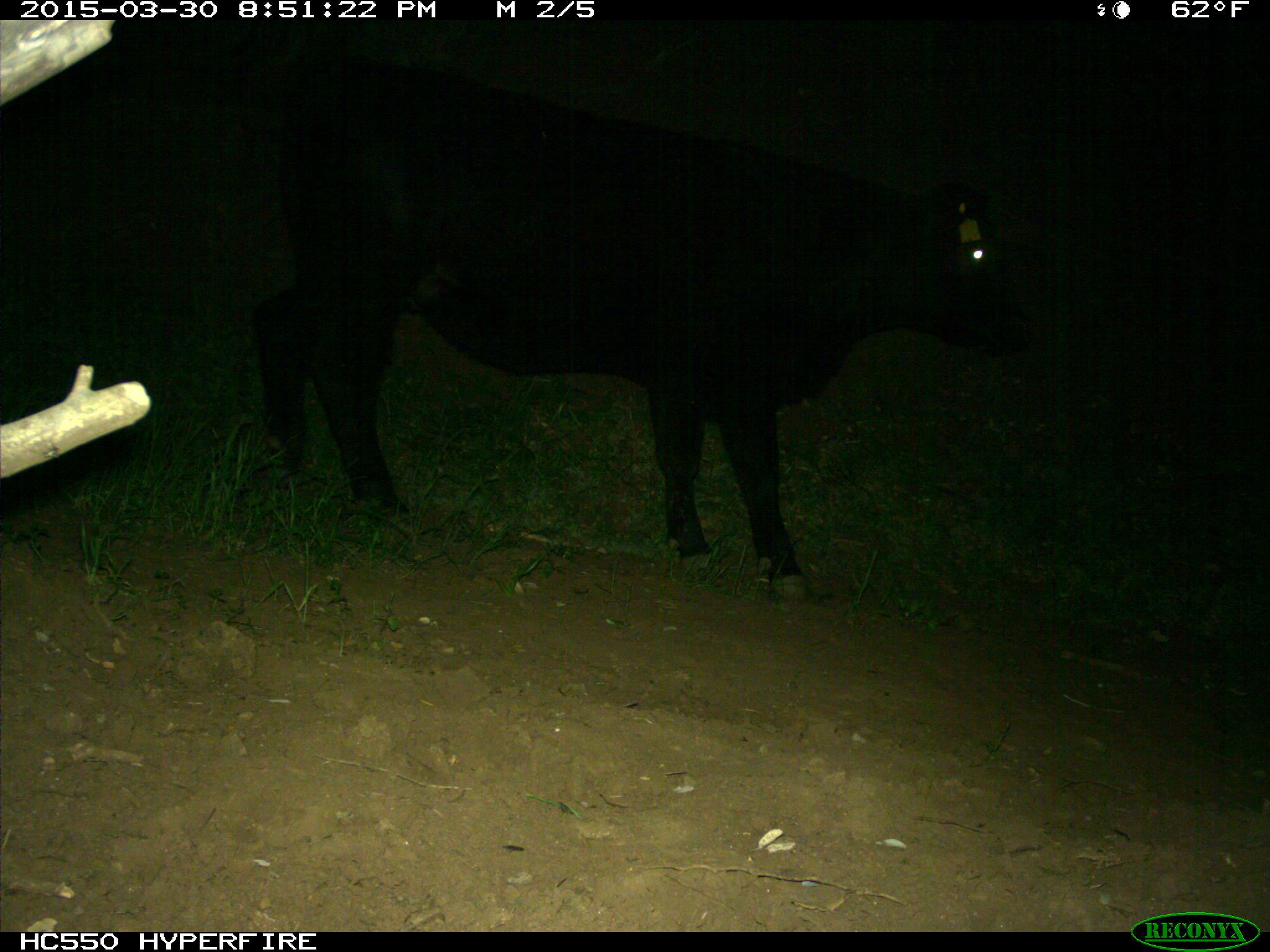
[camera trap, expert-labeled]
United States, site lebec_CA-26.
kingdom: Animalia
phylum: Chordata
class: Mammalia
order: Artiodactyla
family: Bovidae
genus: Bos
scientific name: Bos taurus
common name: domestic cow